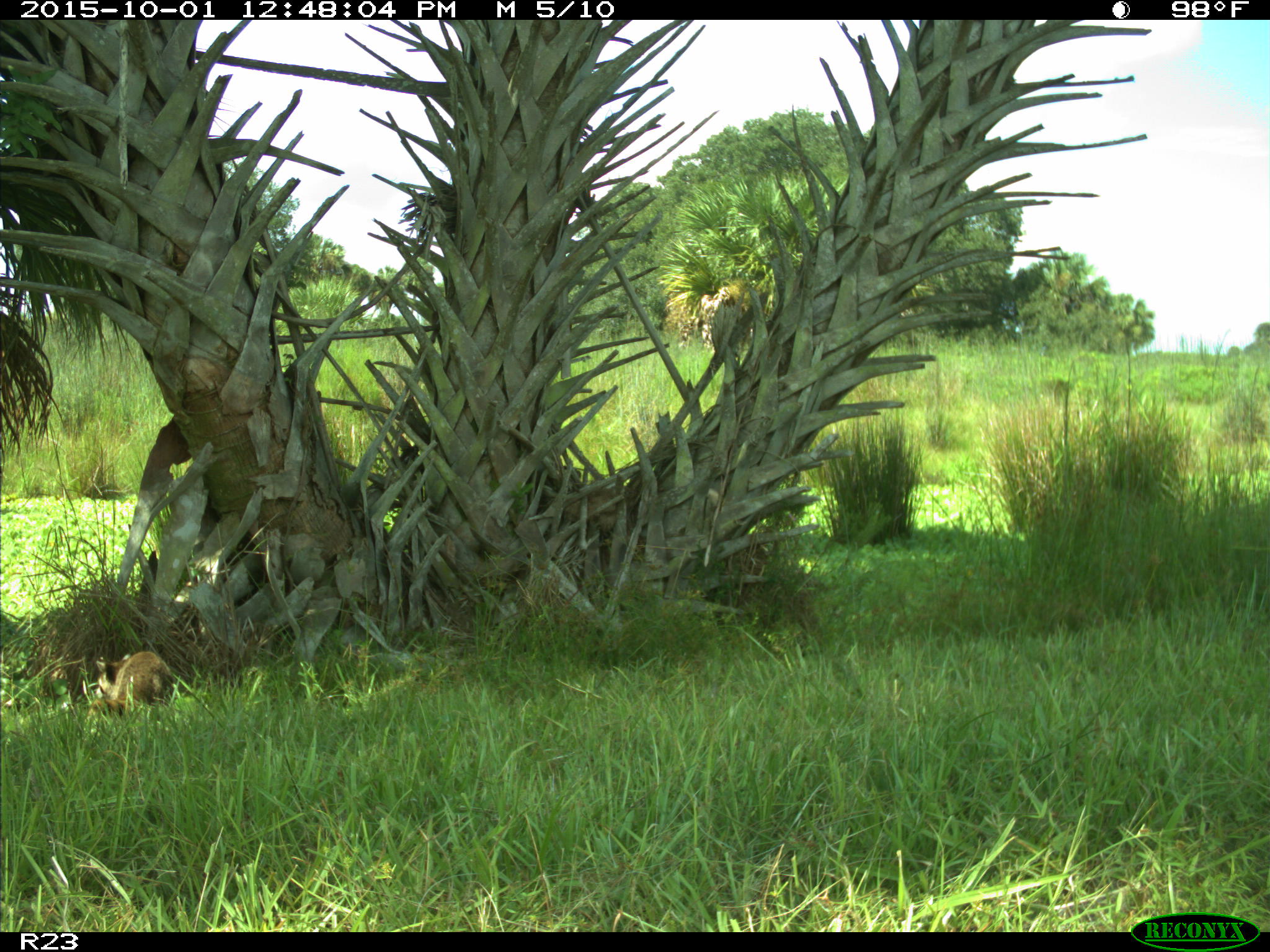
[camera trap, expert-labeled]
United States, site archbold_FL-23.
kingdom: Animalia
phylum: Chordata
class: Mammalia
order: Carnivora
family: Procyonidae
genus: Procyon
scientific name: Procyon lotor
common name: common raccoon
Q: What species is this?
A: Procyon lotor (common raccoon).